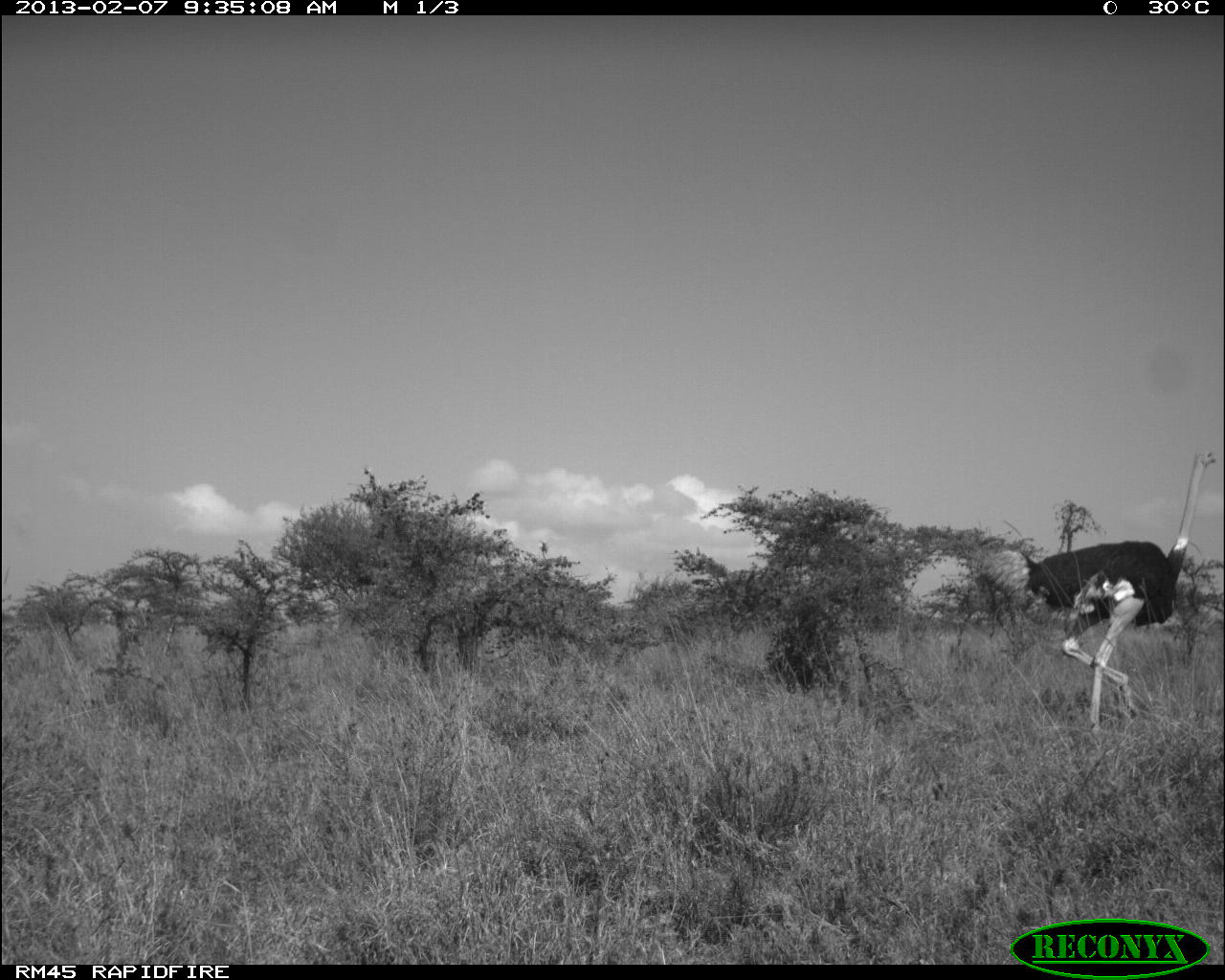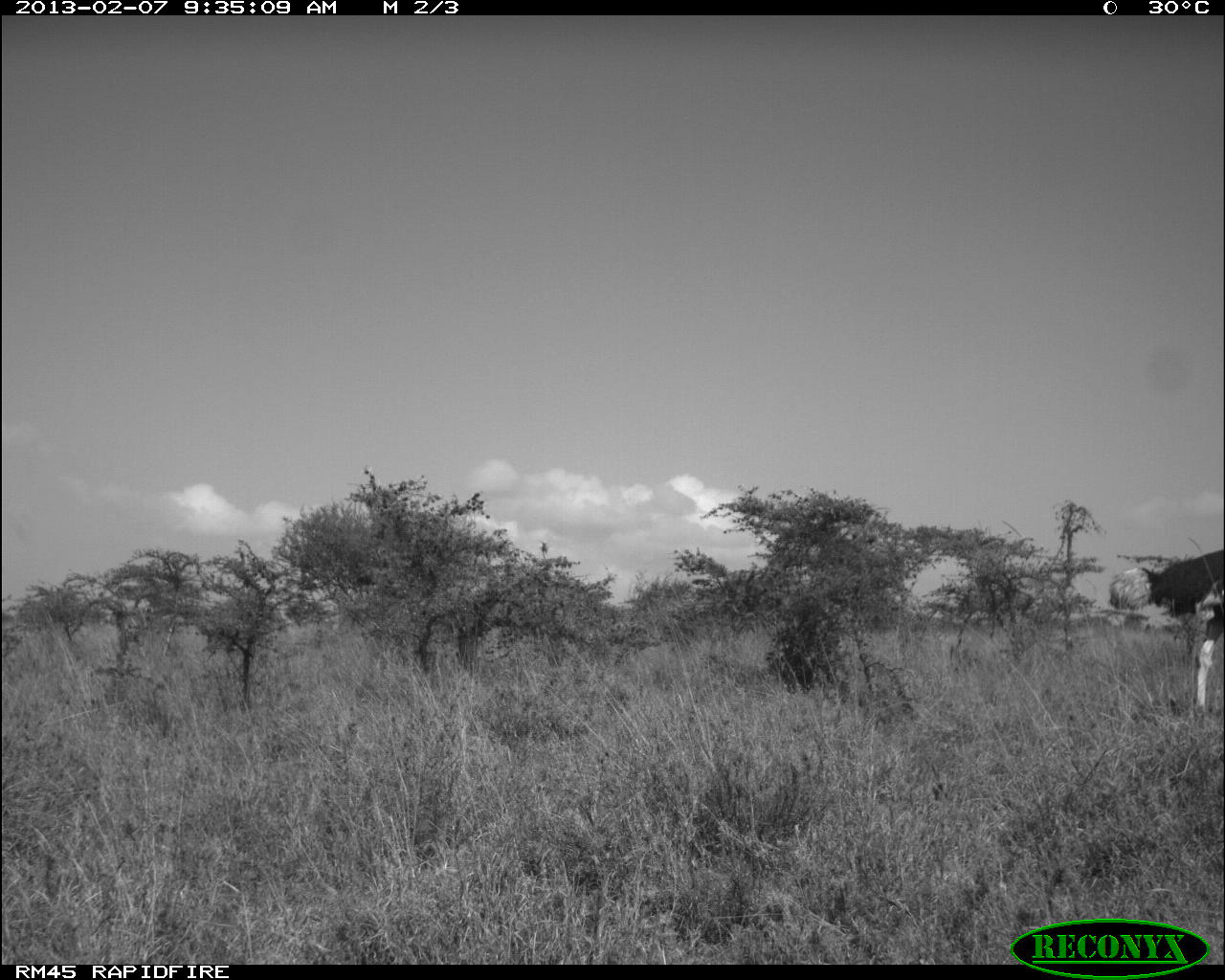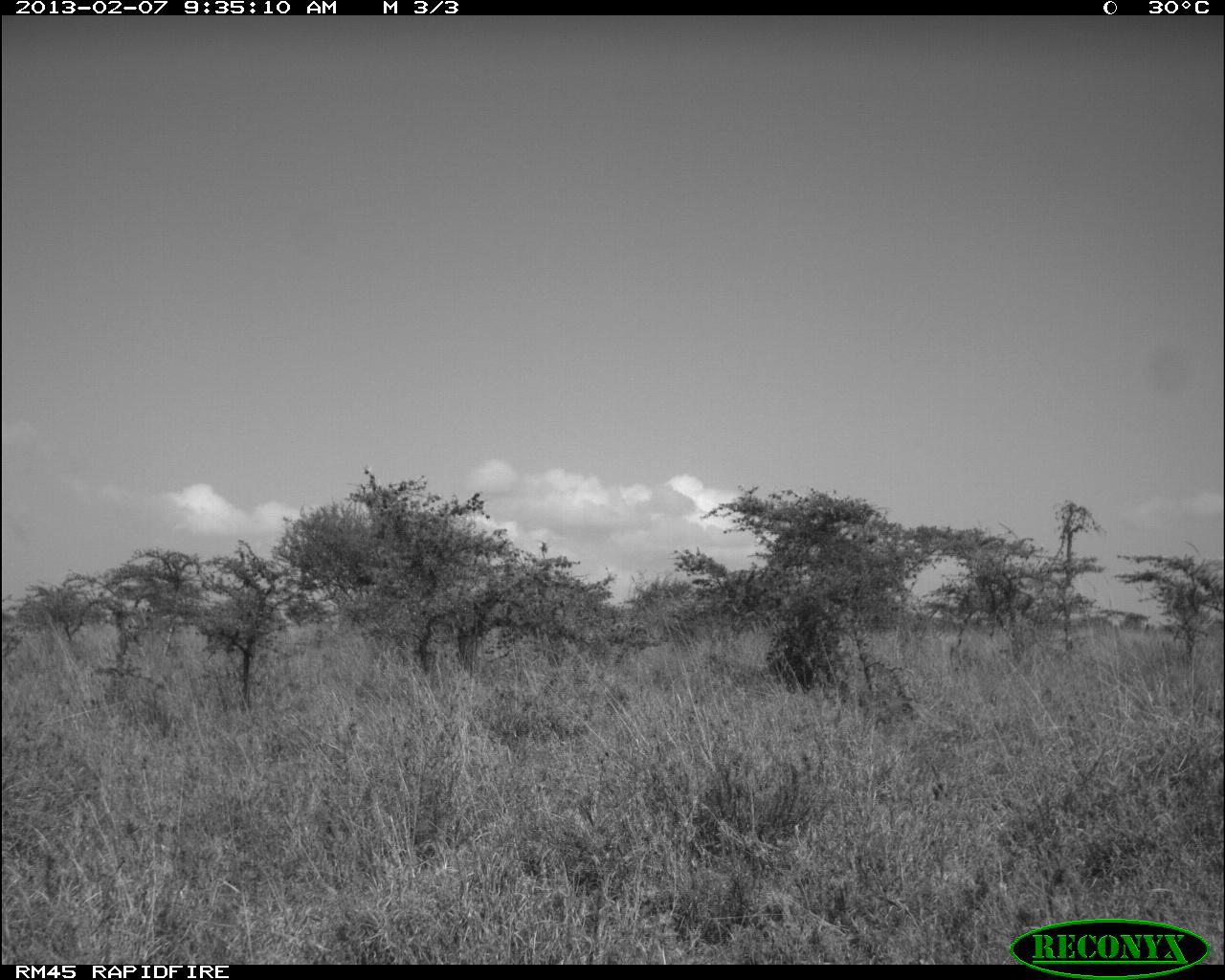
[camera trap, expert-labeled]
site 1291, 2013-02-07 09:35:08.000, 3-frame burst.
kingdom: Animalia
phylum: Chordata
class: Aves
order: Struthioniformes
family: Struthionidae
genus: Struthio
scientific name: Struthio camelus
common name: common ostrich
Struthio camelus (common ostrich), count 1.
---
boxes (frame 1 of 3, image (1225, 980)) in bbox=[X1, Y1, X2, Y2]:
struthio camelus: bbox=[1016, 447, 1220, 734]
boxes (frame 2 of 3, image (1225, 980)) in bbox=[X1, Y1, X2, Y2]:
struthio camelus: bbox=[1107, 546, 1225, 715]